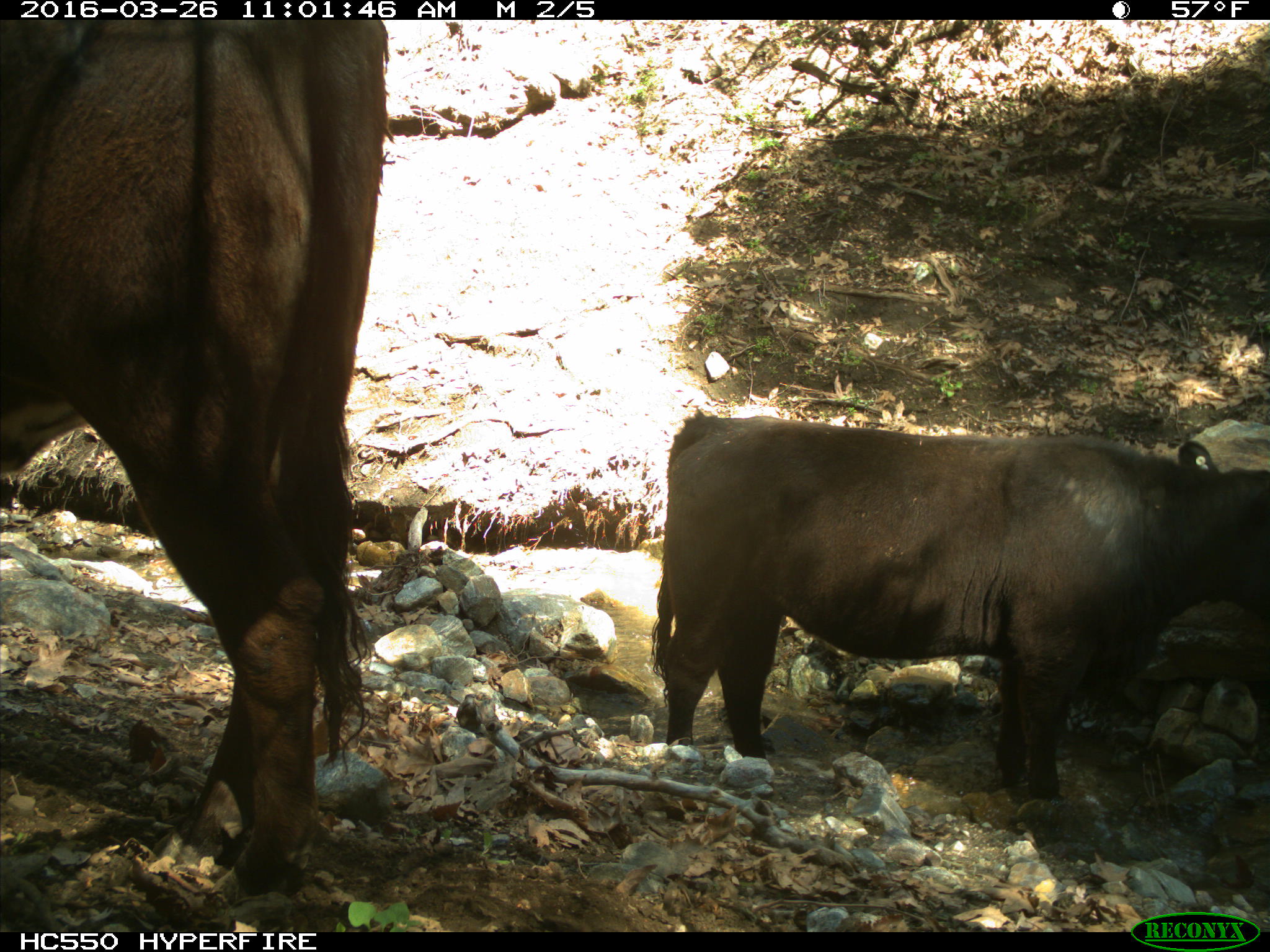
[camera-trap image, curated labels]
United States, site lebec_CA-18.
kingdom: Animalia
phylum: Chordata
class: Mammalia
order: Artiodactyla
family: Bovidae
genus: Bos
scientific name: Bos taurus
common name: domestic cow